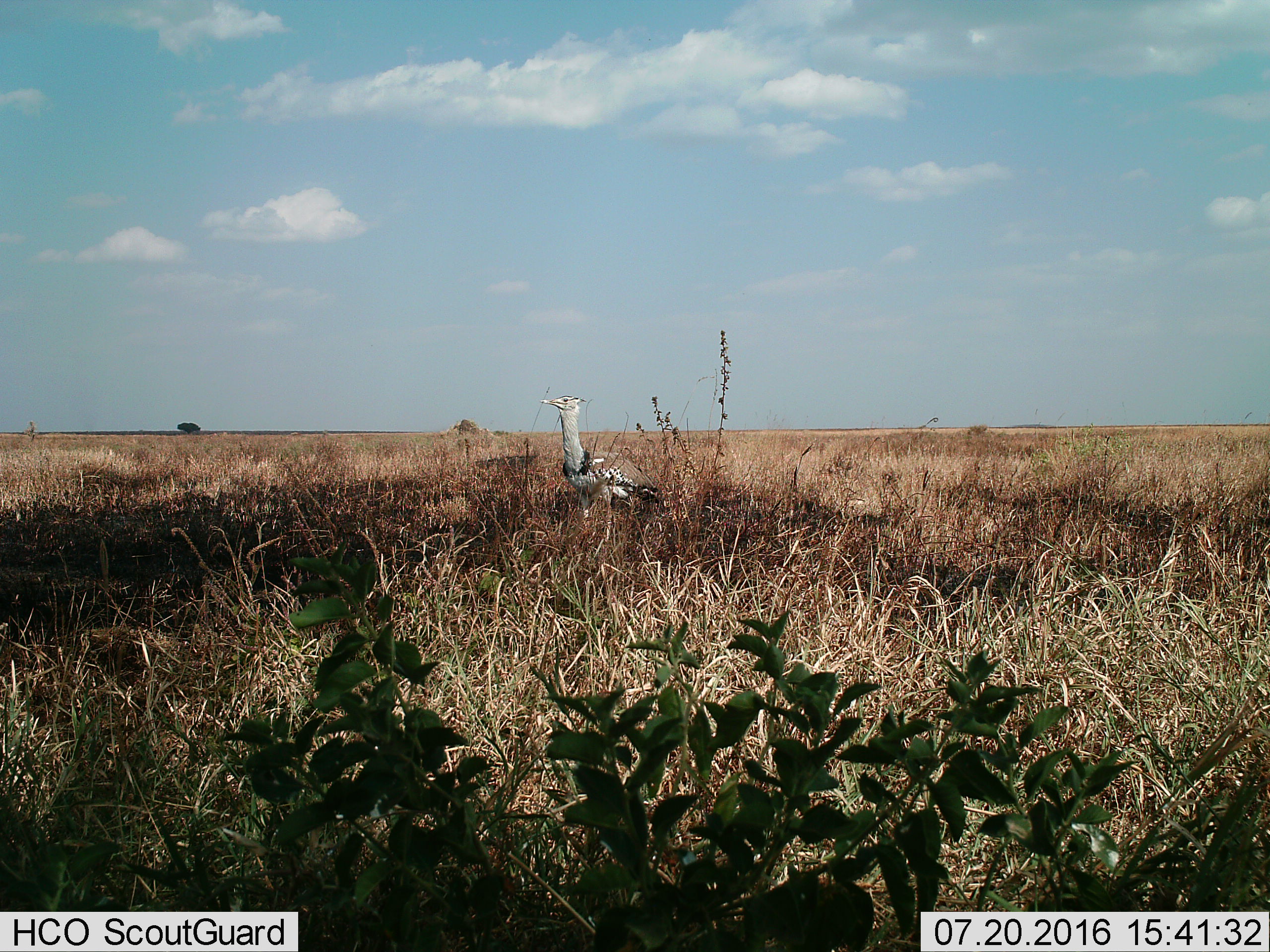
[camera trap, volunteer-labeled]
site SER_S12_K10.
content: unidentified animal